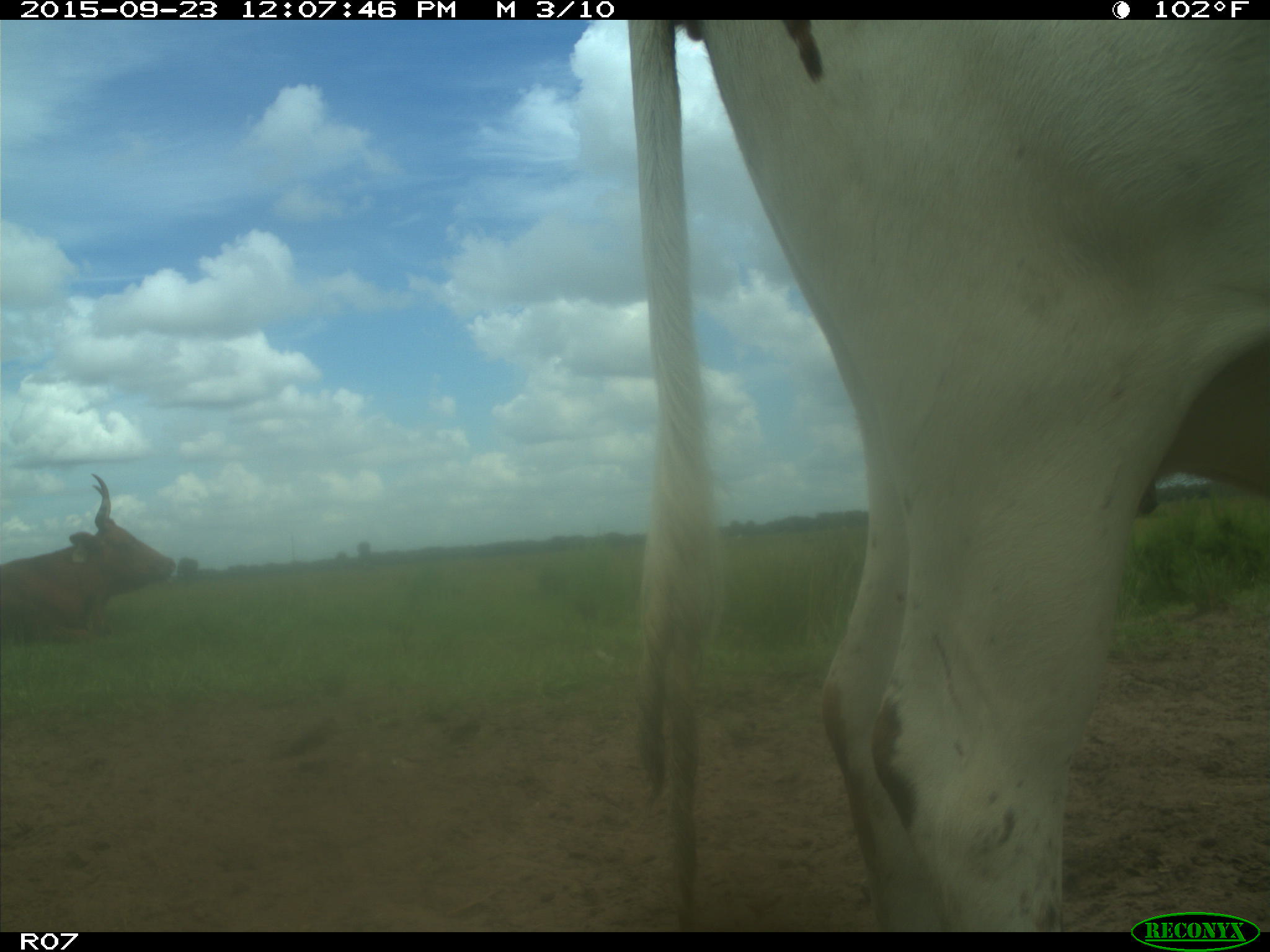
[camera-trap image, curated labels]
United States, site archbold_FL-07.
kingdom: Animalia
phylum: Chordata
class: Mammalia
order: Artiodactyla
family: Bovidae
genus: Bos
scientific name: Bos taurus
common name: domestic cow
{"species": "Bos taurus (domestic cow)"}